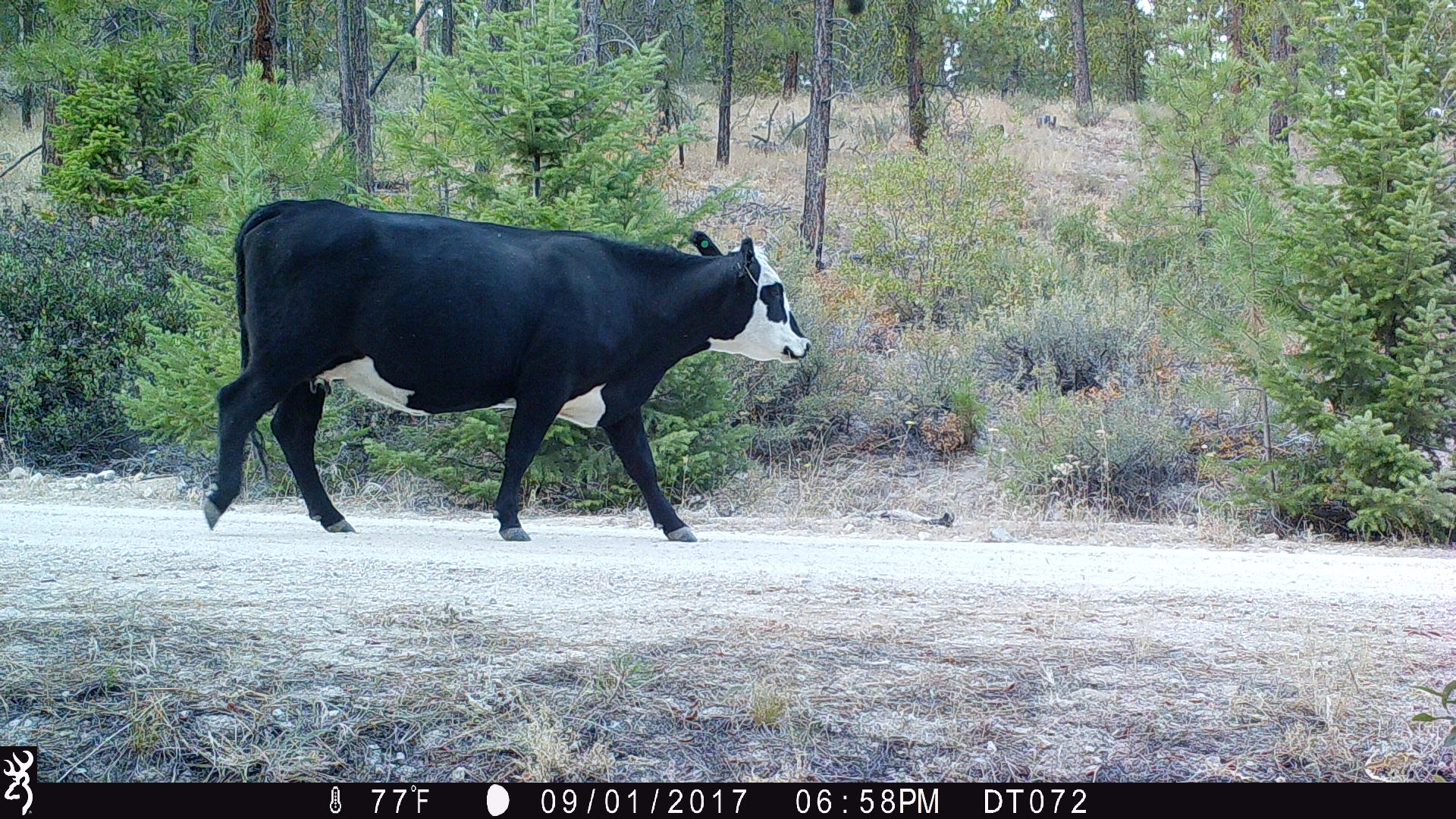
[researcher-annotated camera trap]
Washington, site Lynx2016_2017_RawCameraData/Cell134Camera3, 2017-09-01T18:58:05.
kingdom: Animalia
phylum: Chordata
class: Mammalia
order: Artiodactyla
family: Bovidae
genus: Bos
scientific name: Bos taurus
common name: domestic cattle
Domestic cattle (Bos taurus). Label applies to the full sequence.